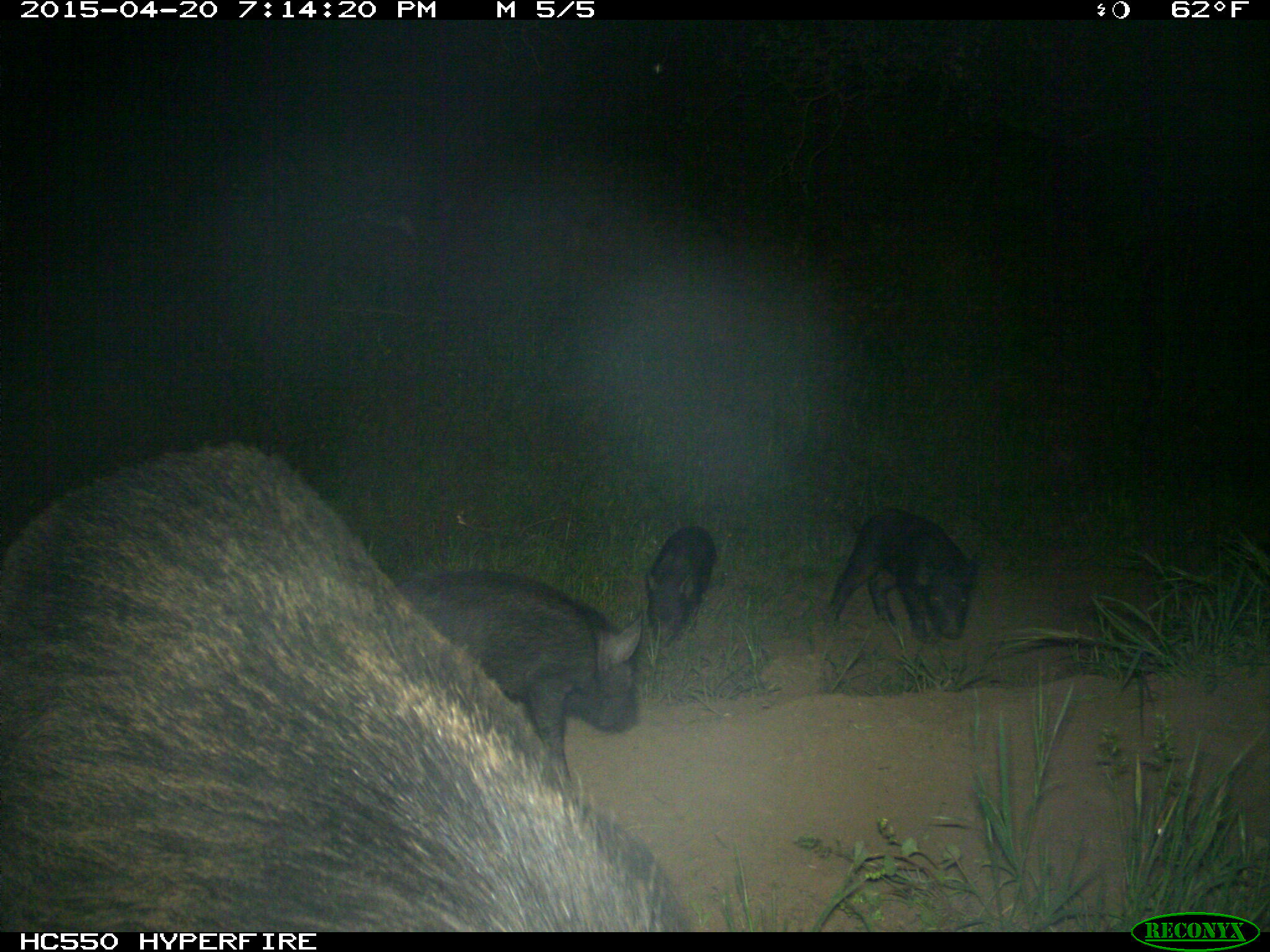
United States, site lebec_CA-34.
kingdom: Animalia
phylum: Chordata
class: Mammalia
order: Artiodactyla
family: Suidae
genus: Sus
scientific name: Sus scrofa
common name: wild boar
Sus scrofa (wild boar).